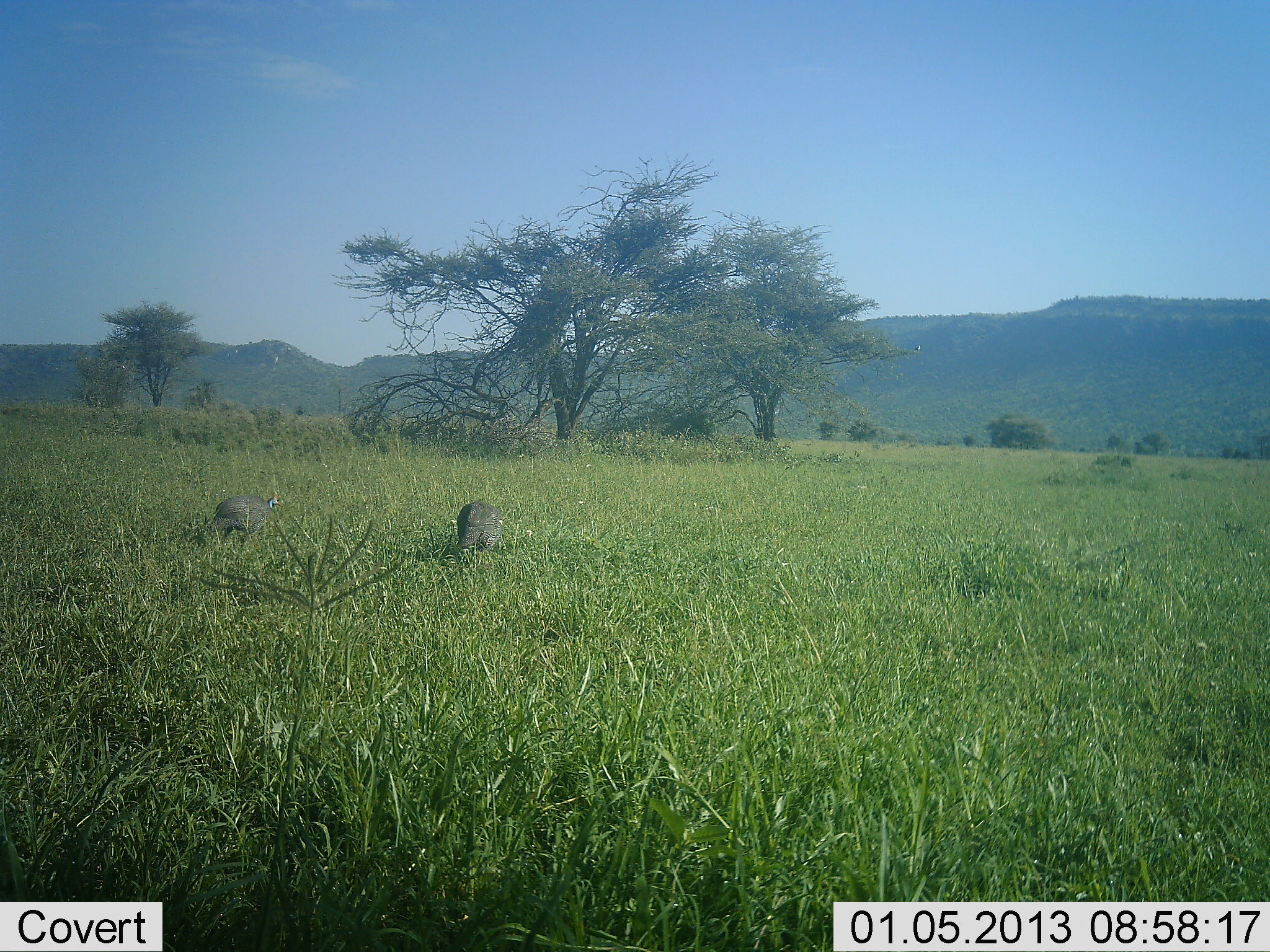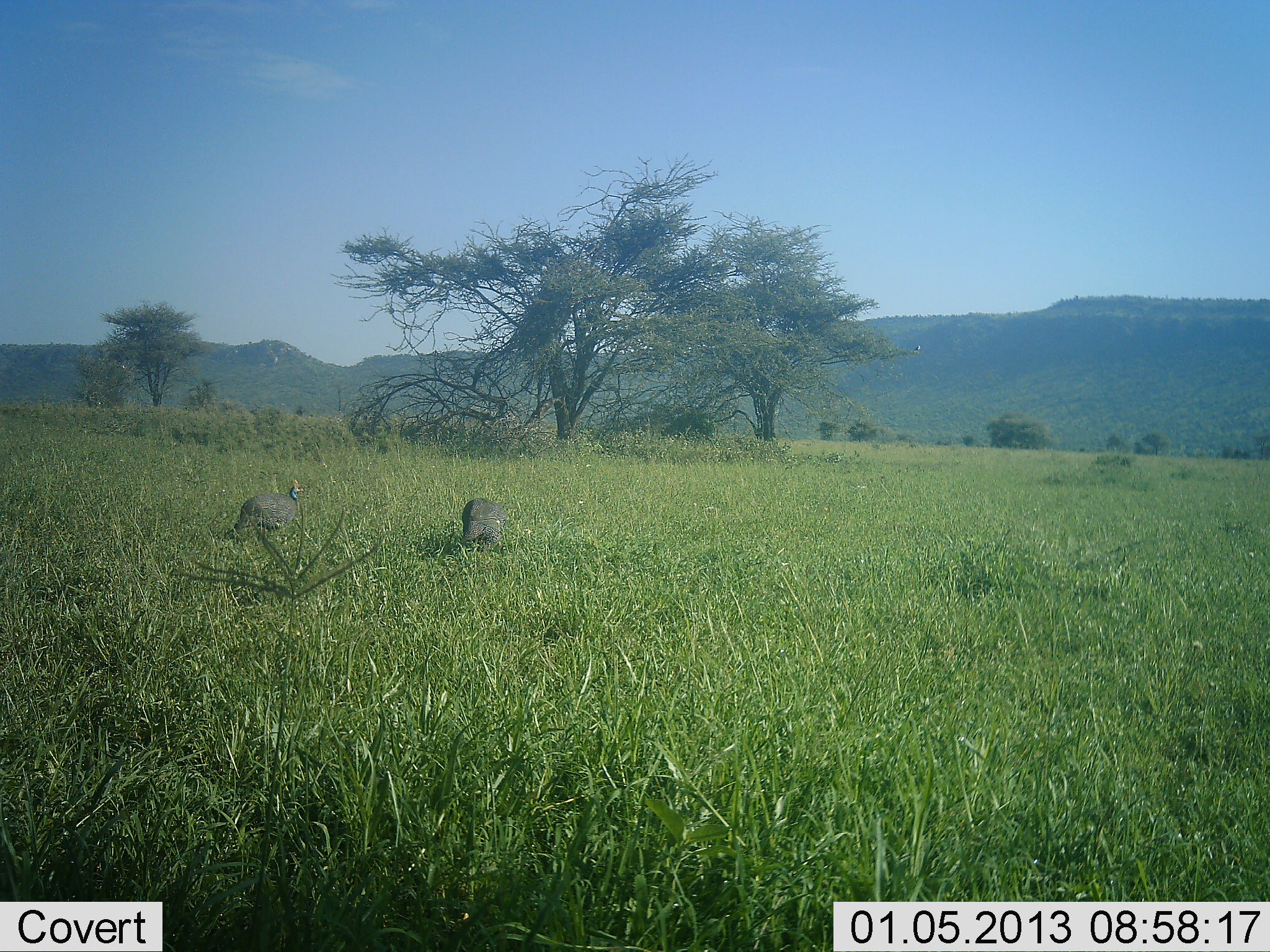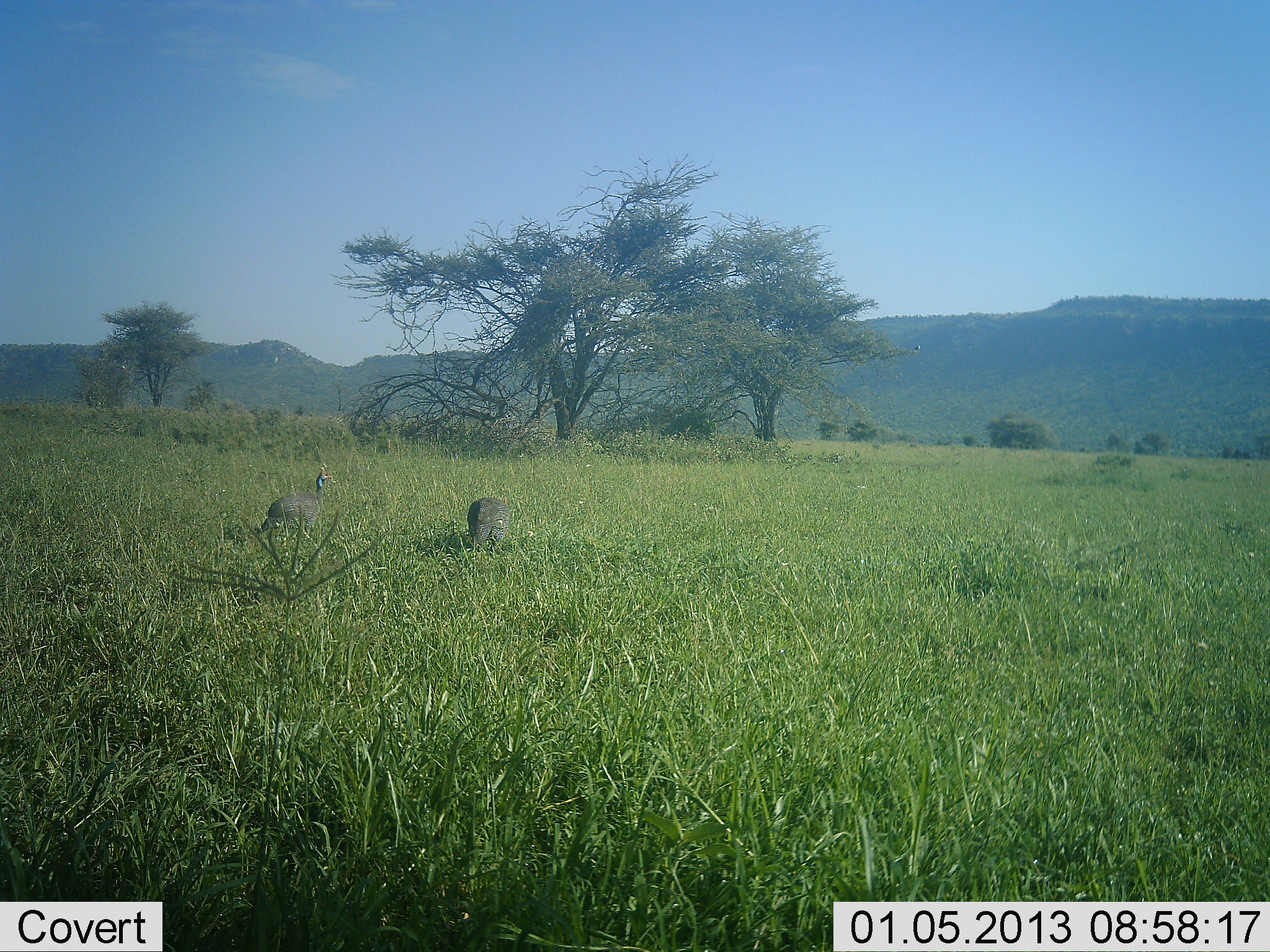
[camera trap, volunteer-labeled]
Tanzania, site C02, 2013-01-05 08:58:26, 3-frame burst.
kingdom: Animalia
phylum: Chordata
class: Aves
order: Galliformes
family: Numididae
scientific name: Numididae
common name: guinea fowl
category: guineafowl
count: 2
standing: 9%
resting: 0%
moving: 85%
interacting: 0%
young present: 0%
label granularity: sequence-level